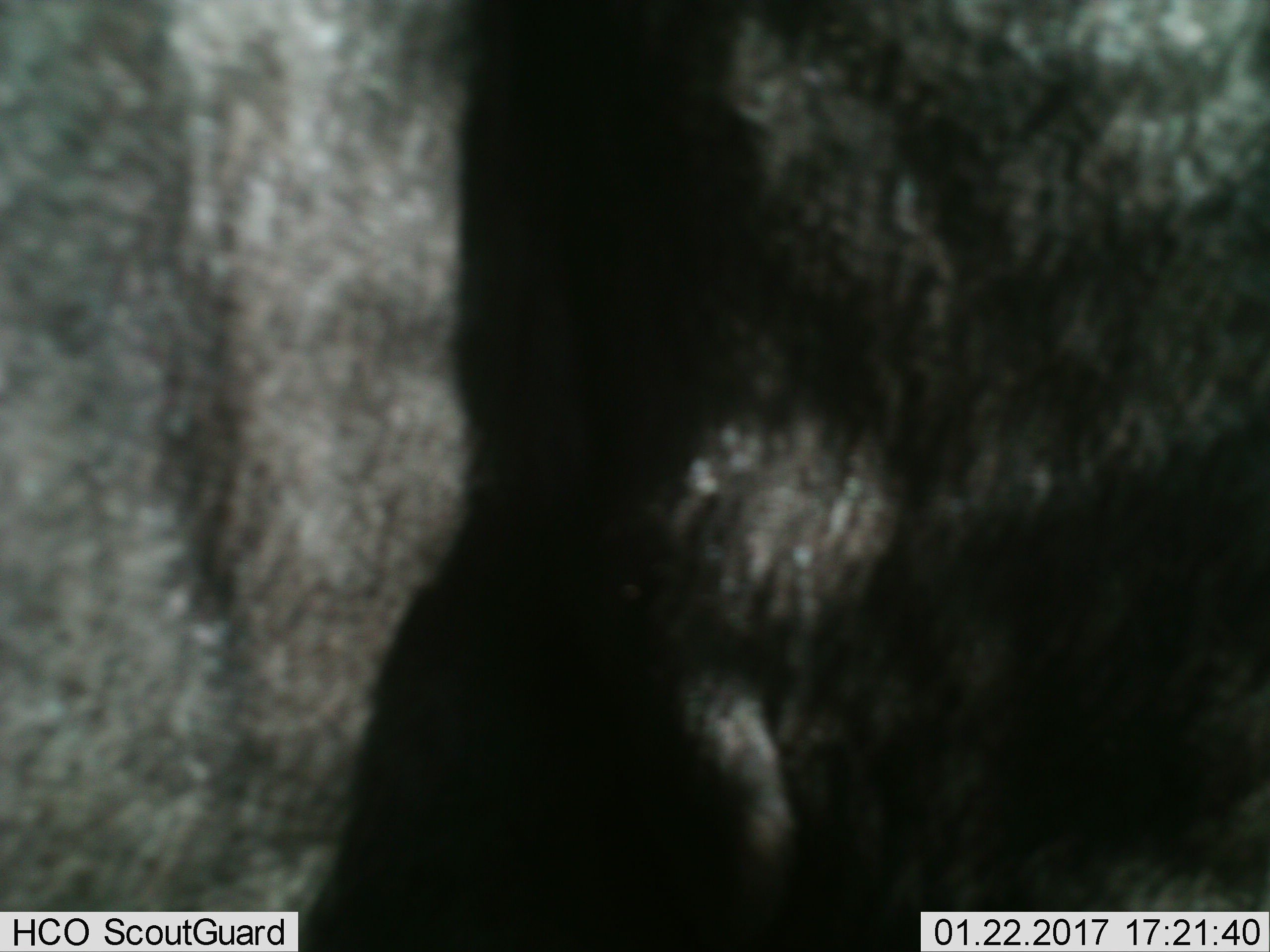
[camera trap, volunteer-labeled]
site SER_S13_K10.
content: unidentified animal